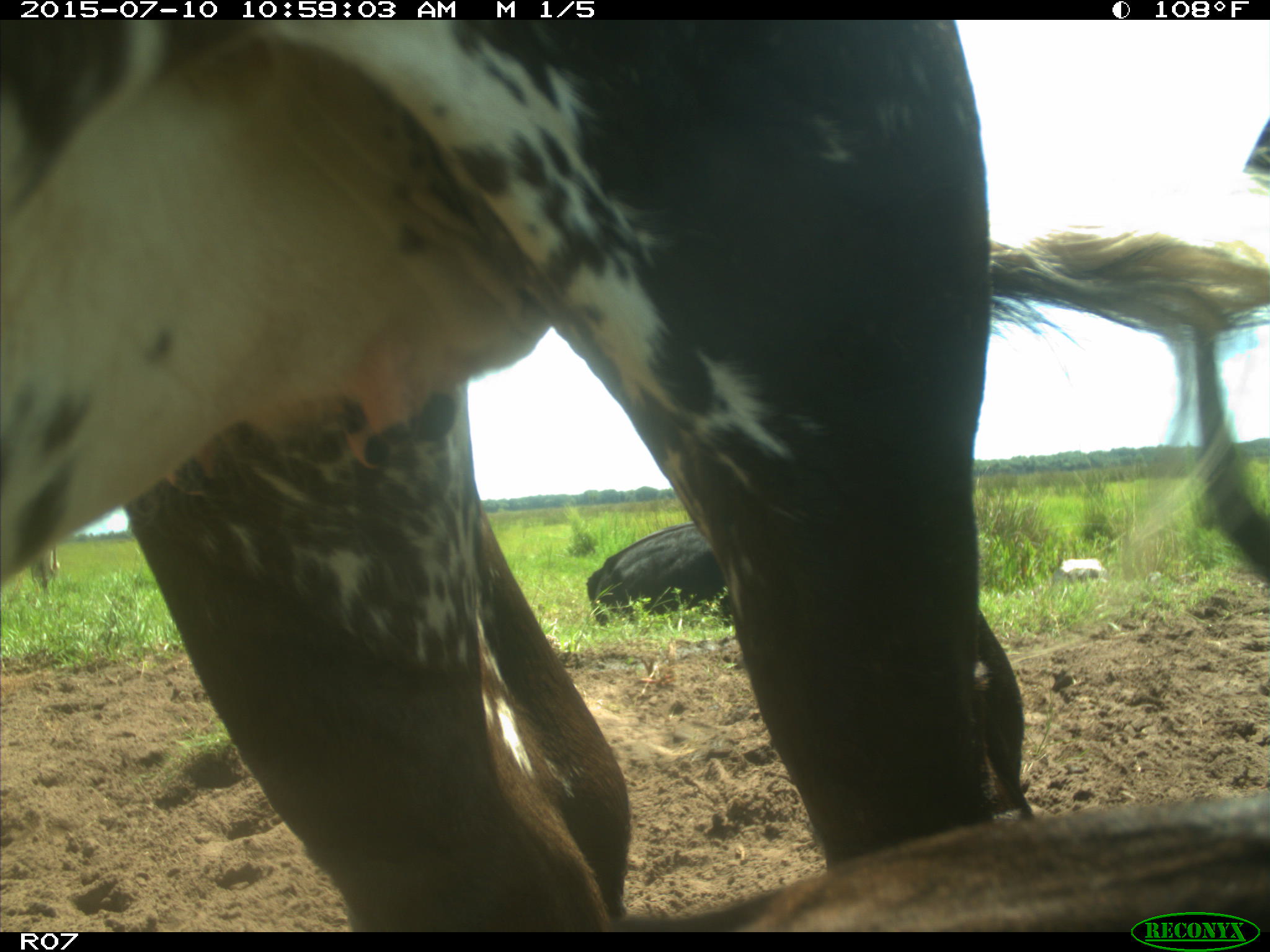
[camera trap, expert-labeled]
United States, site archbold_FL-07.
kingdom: Animalia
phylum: Chordata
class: Mammalia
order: Artiodactyla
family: Bovidae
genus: Bos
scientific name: Bos taurus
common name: domestic cow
Bos taurus (domestic cow).